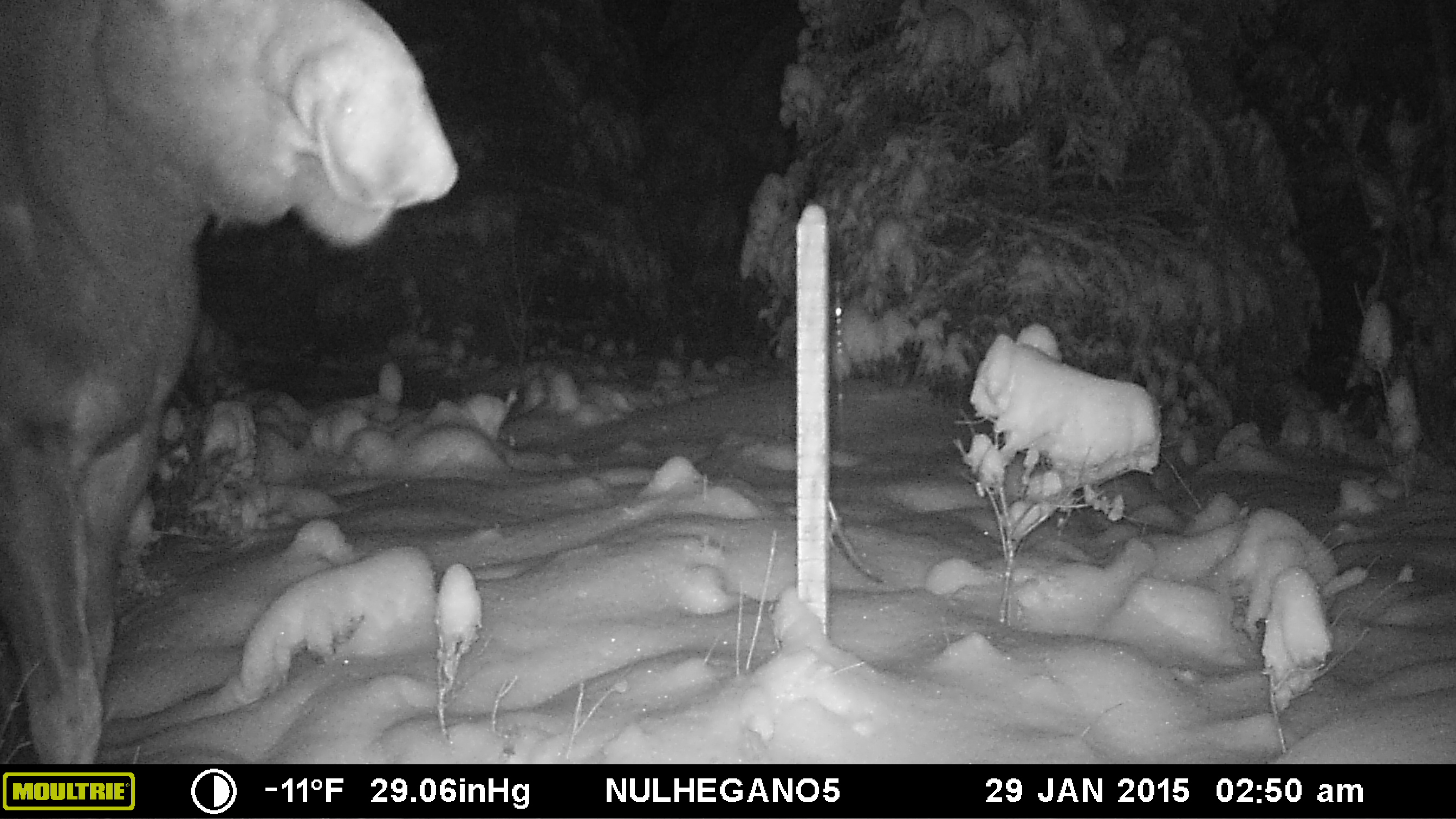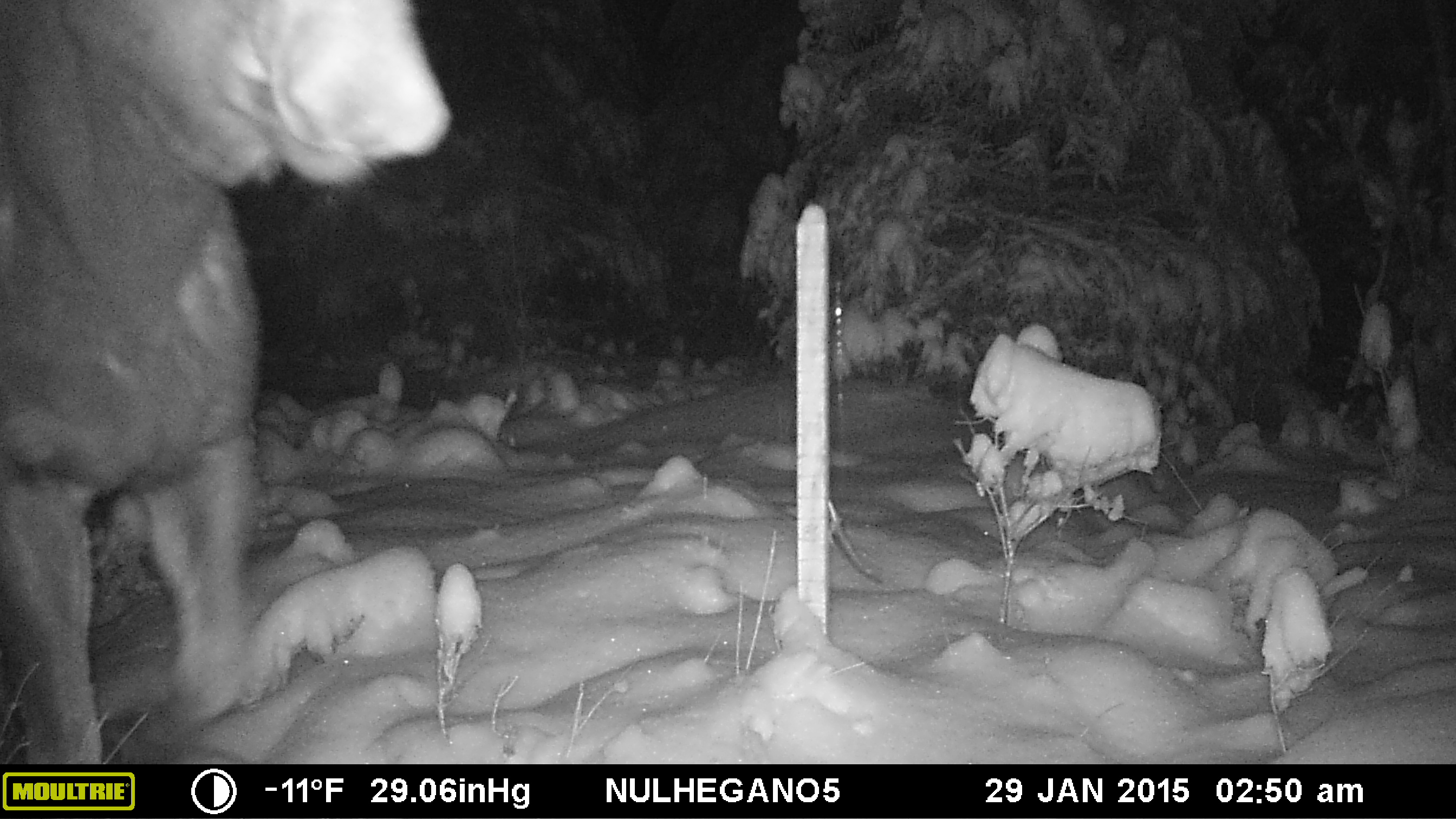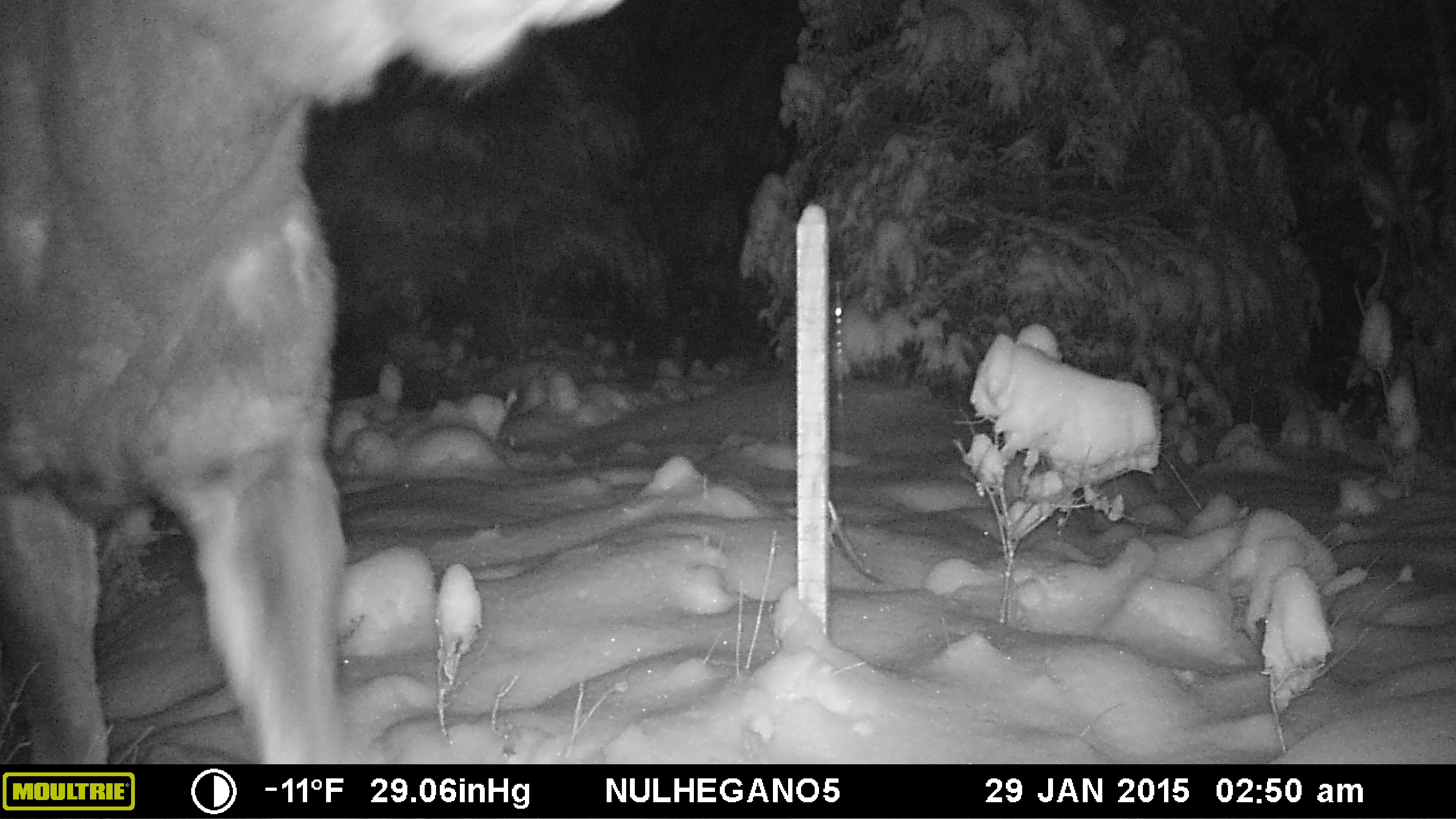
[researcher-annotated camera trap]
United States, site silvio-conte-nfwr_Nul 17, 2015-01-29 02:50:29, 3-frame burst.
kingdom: Animalia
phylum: Chordata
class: Mammalia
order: Artiodactyla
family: Cervidae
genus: Alces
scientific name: Alces alces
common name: moose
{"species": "moose (Alces alces)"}